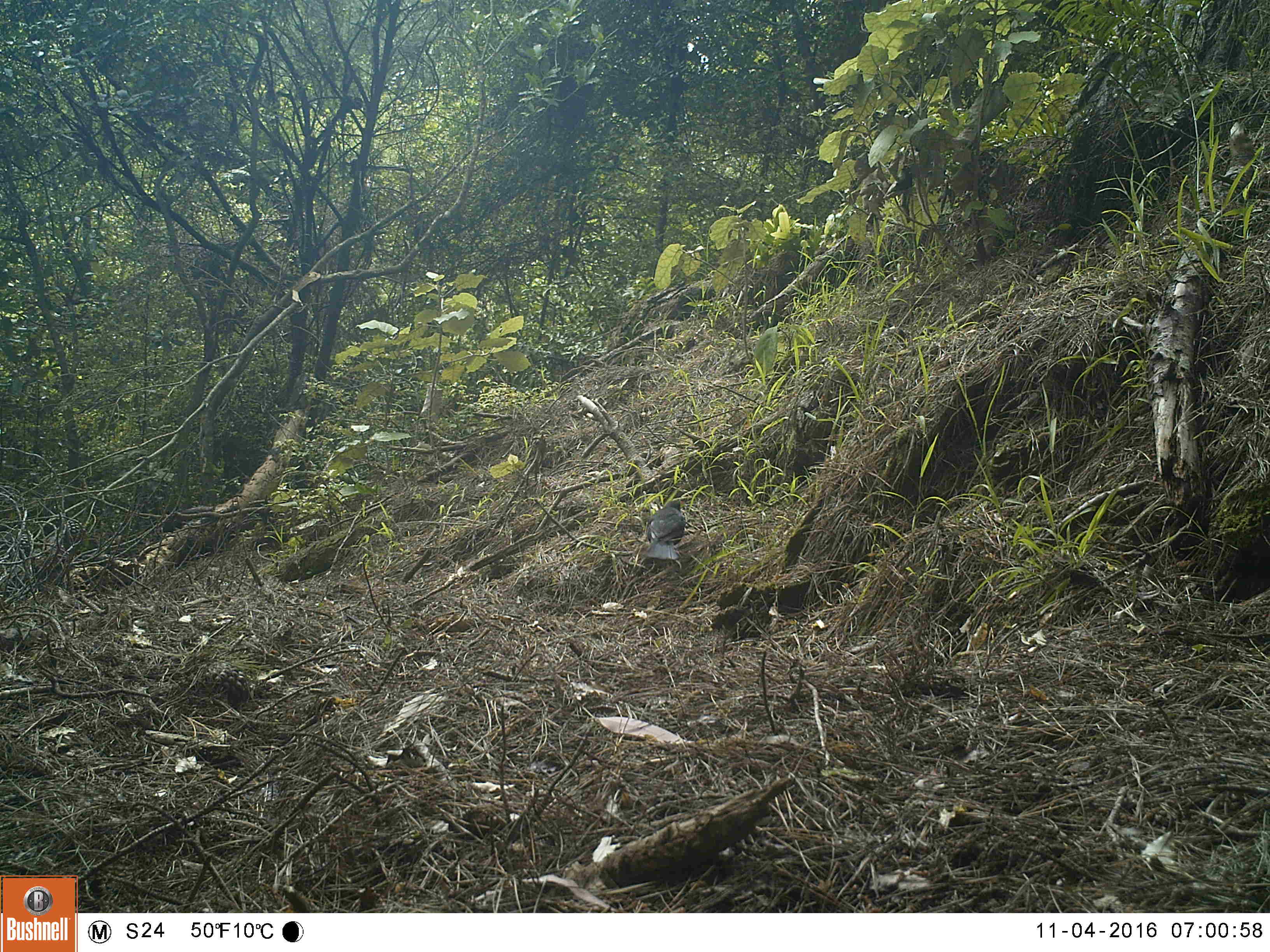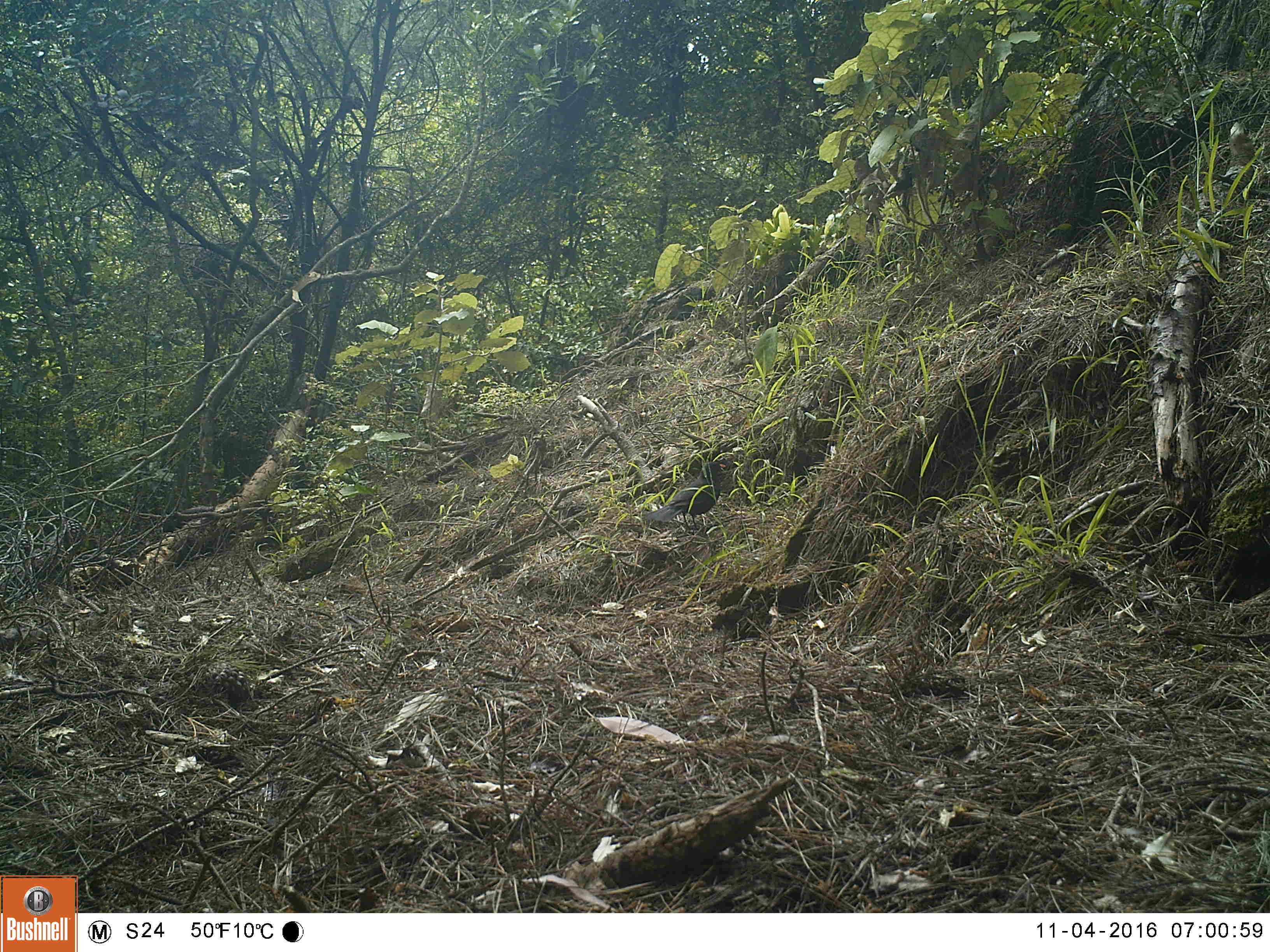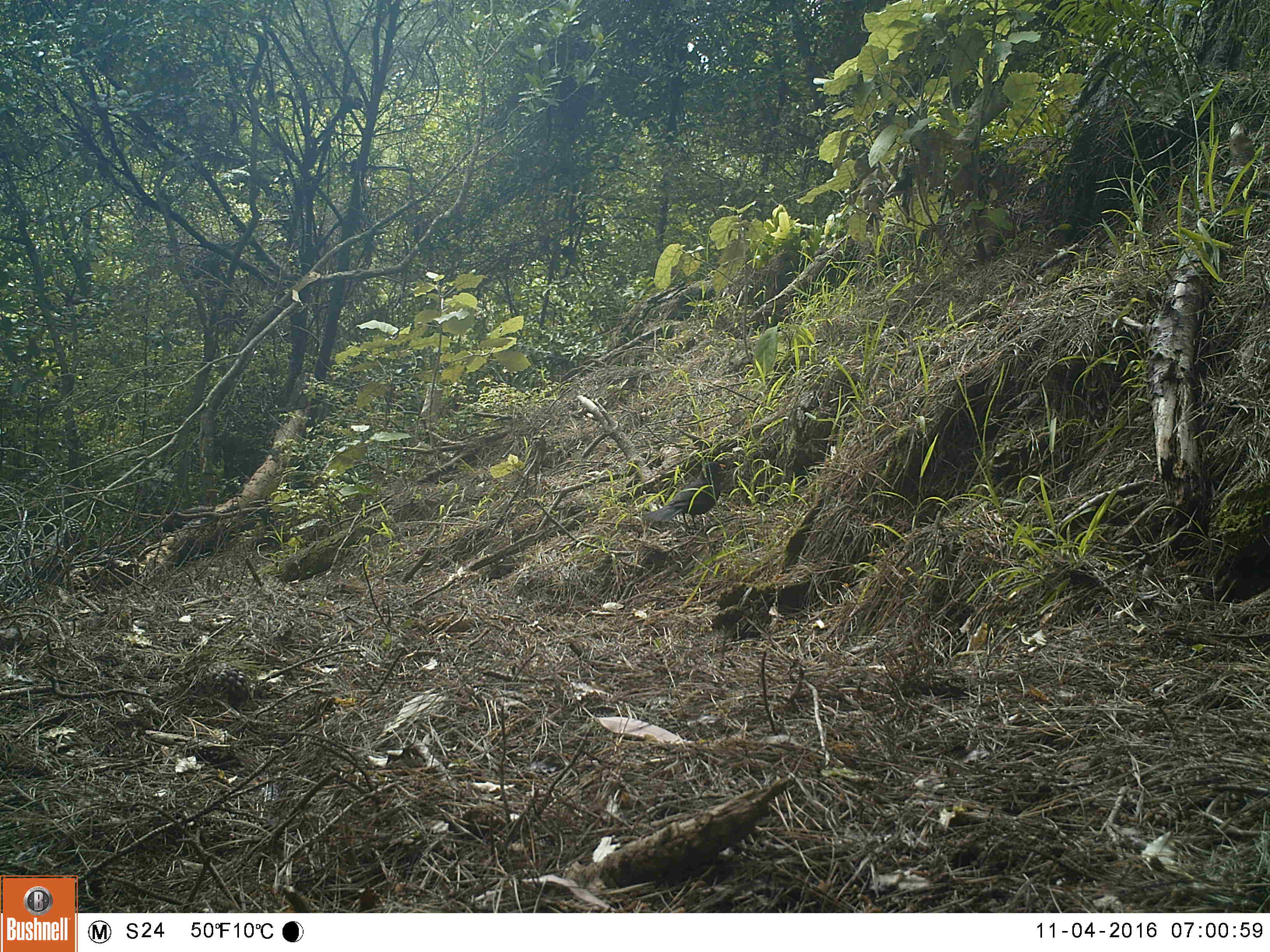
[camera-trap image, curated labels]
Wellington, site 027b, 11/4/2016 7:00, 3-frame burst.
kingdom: Animalia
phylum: Chordata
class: Aves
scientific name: Aves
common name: bird